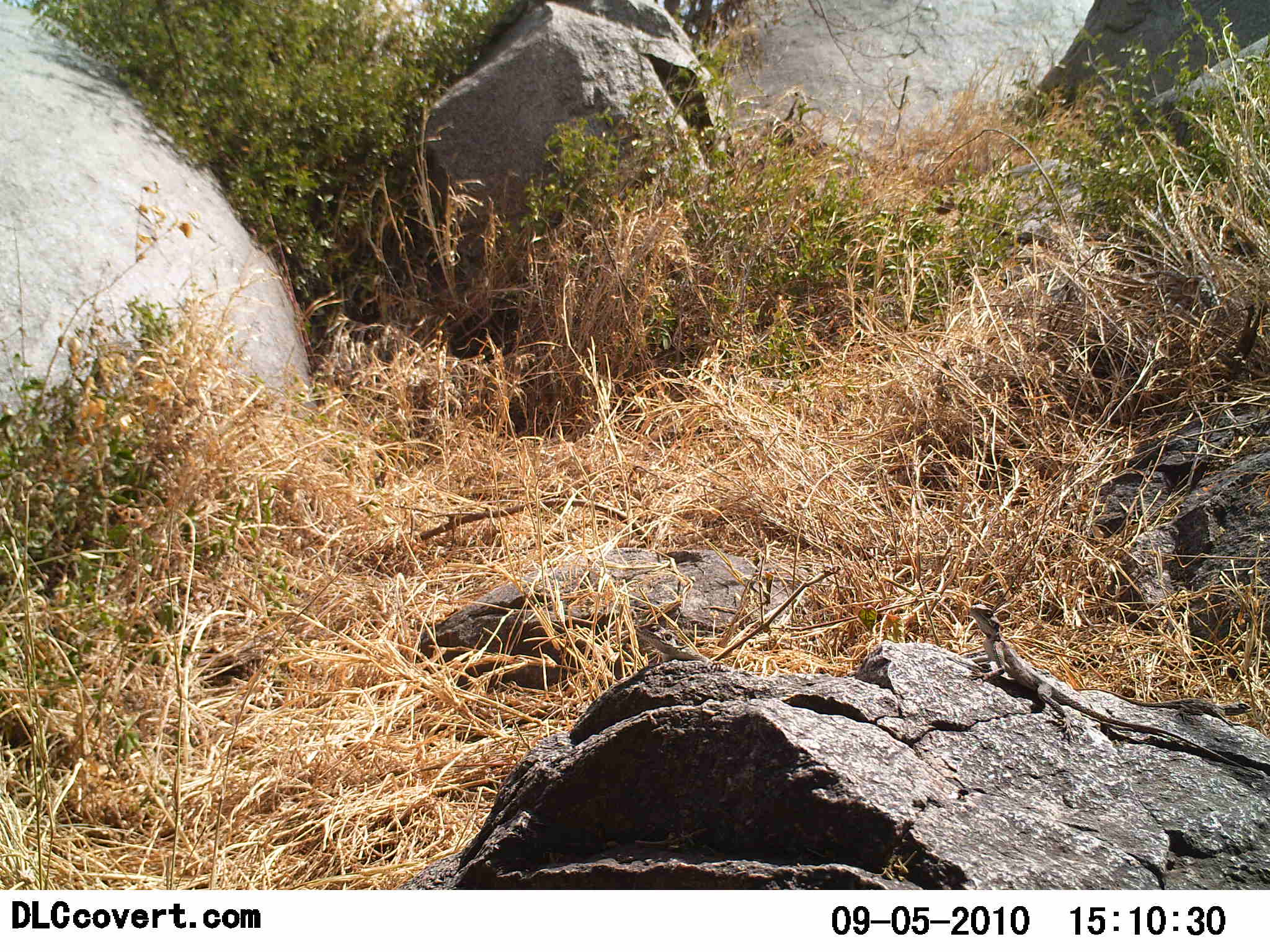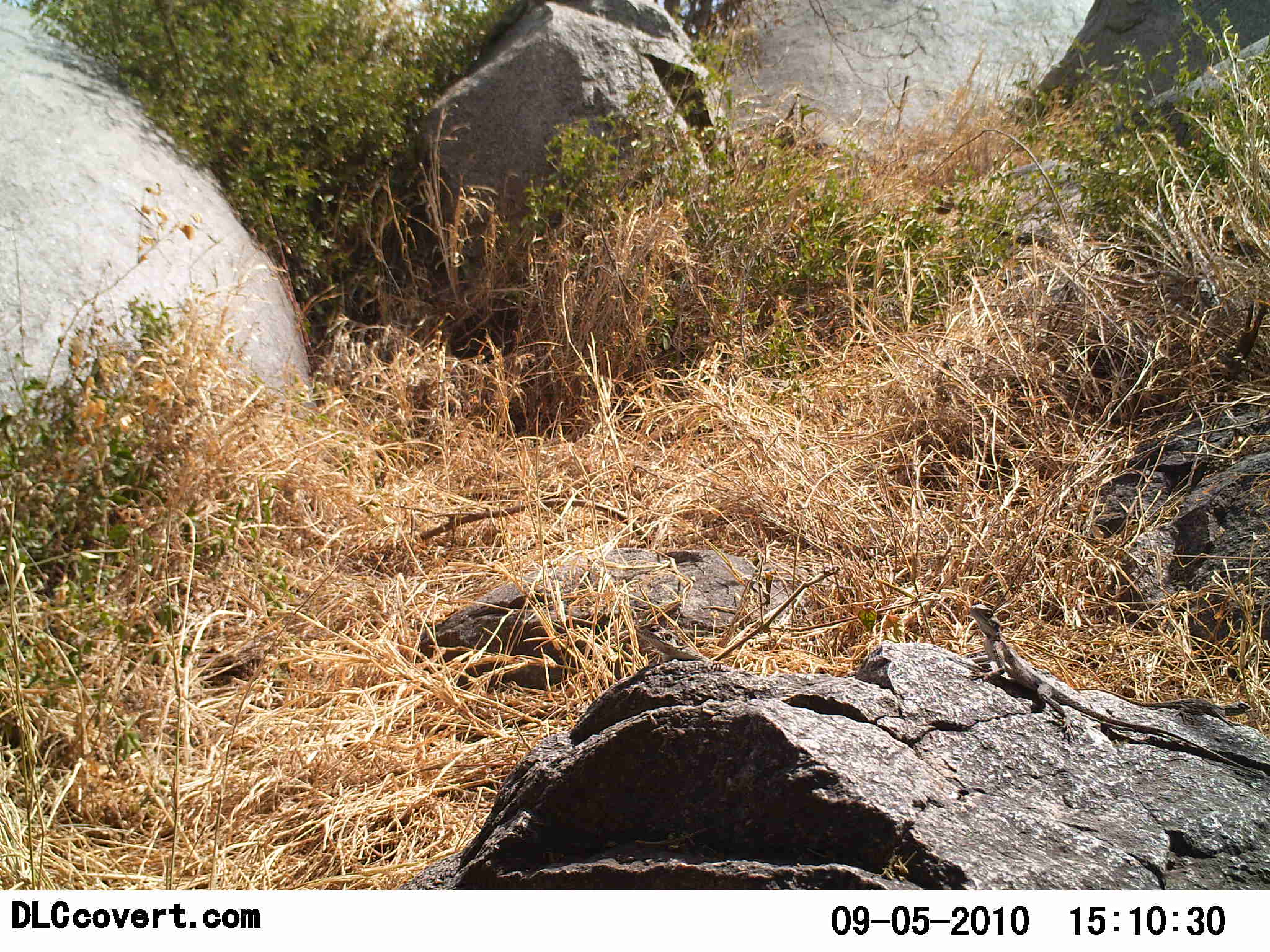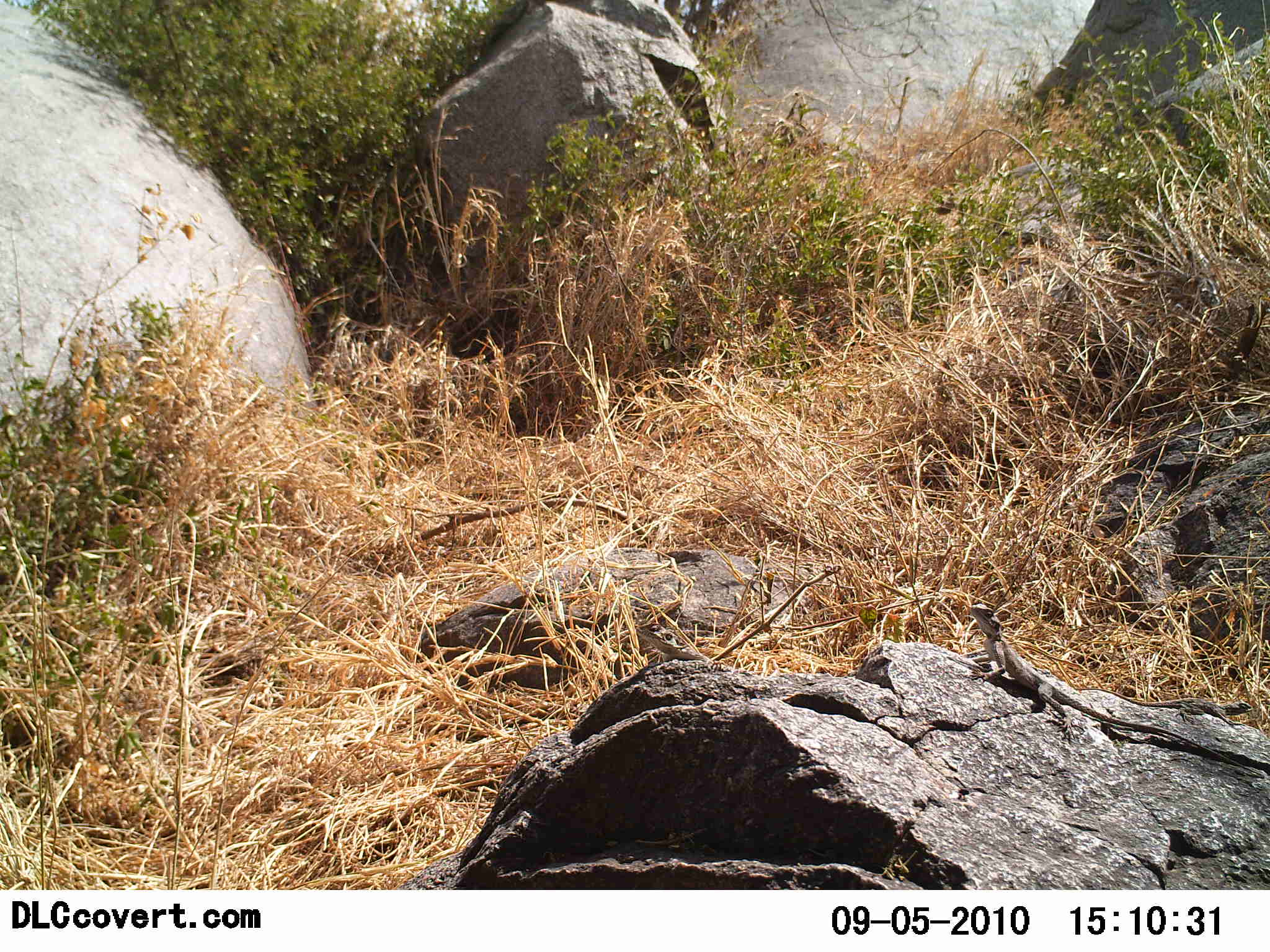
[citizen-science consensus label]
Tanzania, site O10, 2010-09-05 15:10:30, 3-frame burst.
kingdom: Animalia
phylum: Chordata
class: Reptilia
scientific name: Reptilia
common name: reptiles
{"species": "reptiles (Reptilia)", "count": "1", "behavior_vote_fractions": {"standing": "23%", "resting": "85%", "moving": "0%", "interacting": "0%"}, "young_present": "0%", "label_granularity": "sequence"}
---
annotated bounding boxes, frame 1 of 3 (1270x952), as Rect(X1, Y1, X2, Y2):
animal: Rect(967, 601, 1265, 779); Rect(1077, 687, 1252, 726); Rect(640, 624, 744, 675)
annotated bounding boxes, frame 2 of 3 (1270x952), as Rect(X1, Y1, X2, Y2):
animal: Rect(967, 601, 1265, 779); Rect(1077, 687, 1252, 726); Rect(639, 624, 743, 675)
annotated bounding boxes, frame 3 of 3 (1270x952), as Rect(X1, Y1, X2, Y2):
animal: Rect(967, 601, 1265, 779); Rect(1077, 687, 1252, 726); Rect(639, 624, 743, 675)